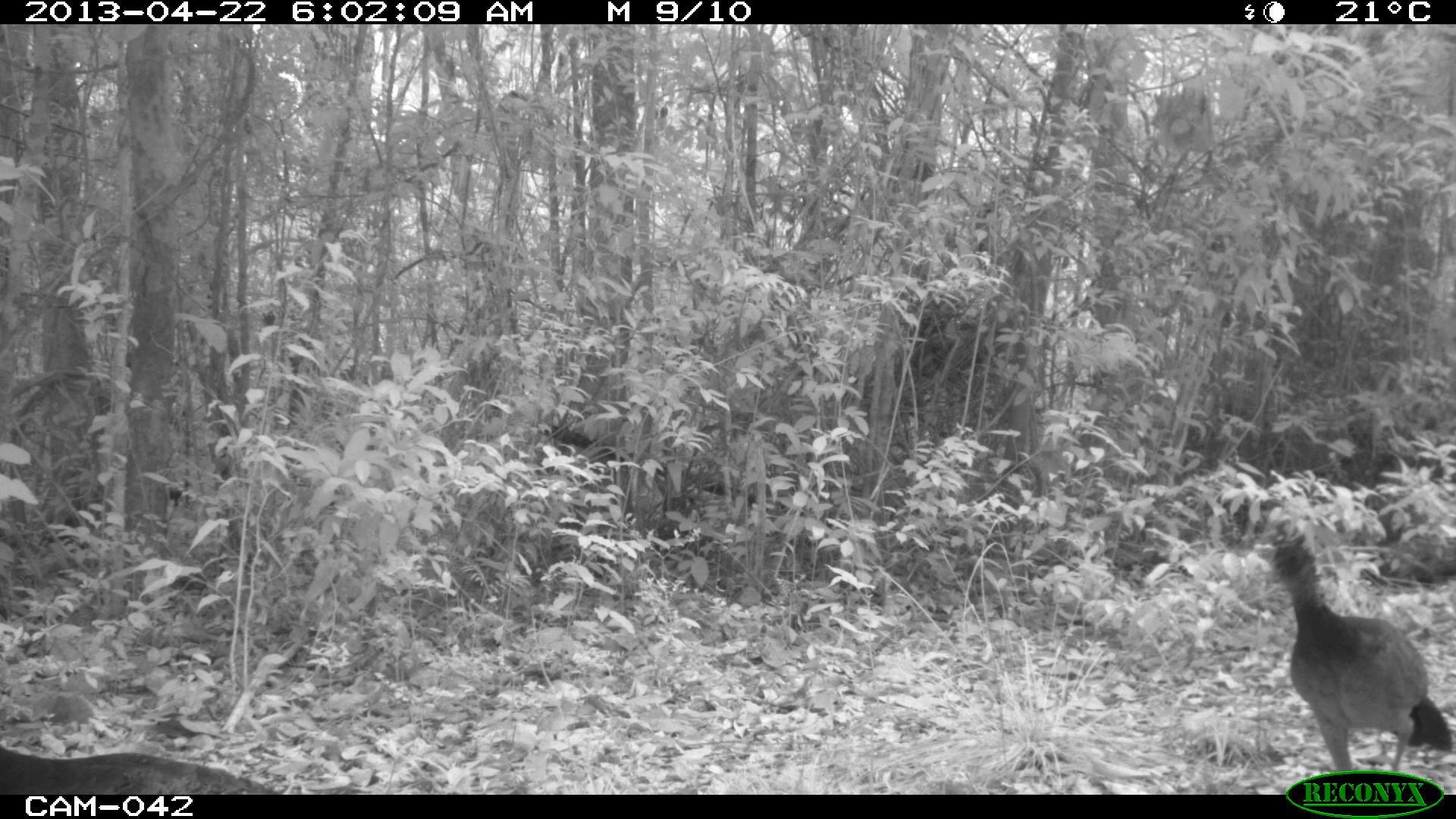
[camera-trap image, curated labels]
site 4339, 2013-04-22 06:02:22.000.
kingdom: Animalia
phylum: Chordata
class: Aves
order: Galliformes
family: Cracidae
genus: Crax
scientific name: Crax rubra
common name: great curassow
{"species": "Crax rubra (great curassow)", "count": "2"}